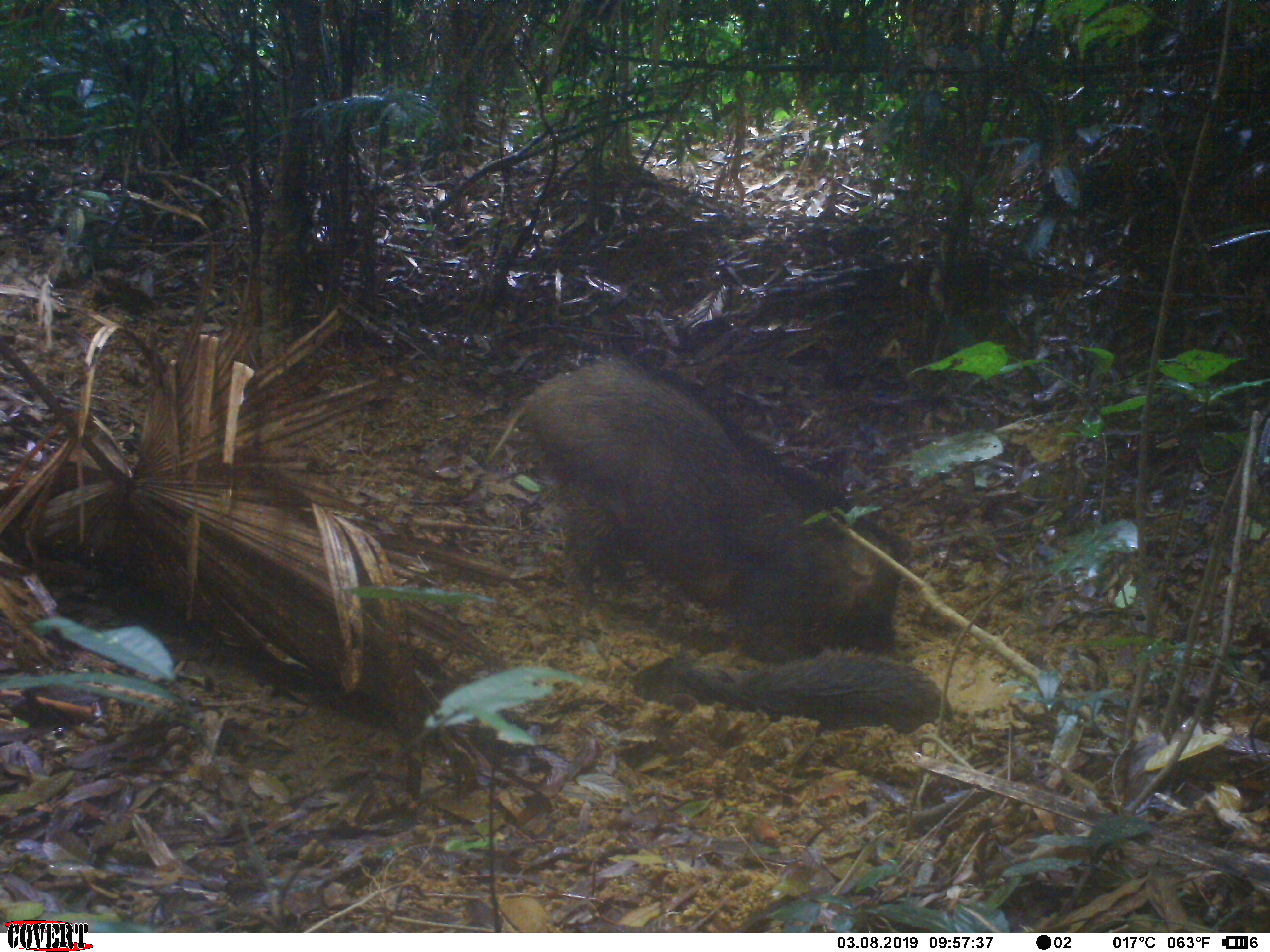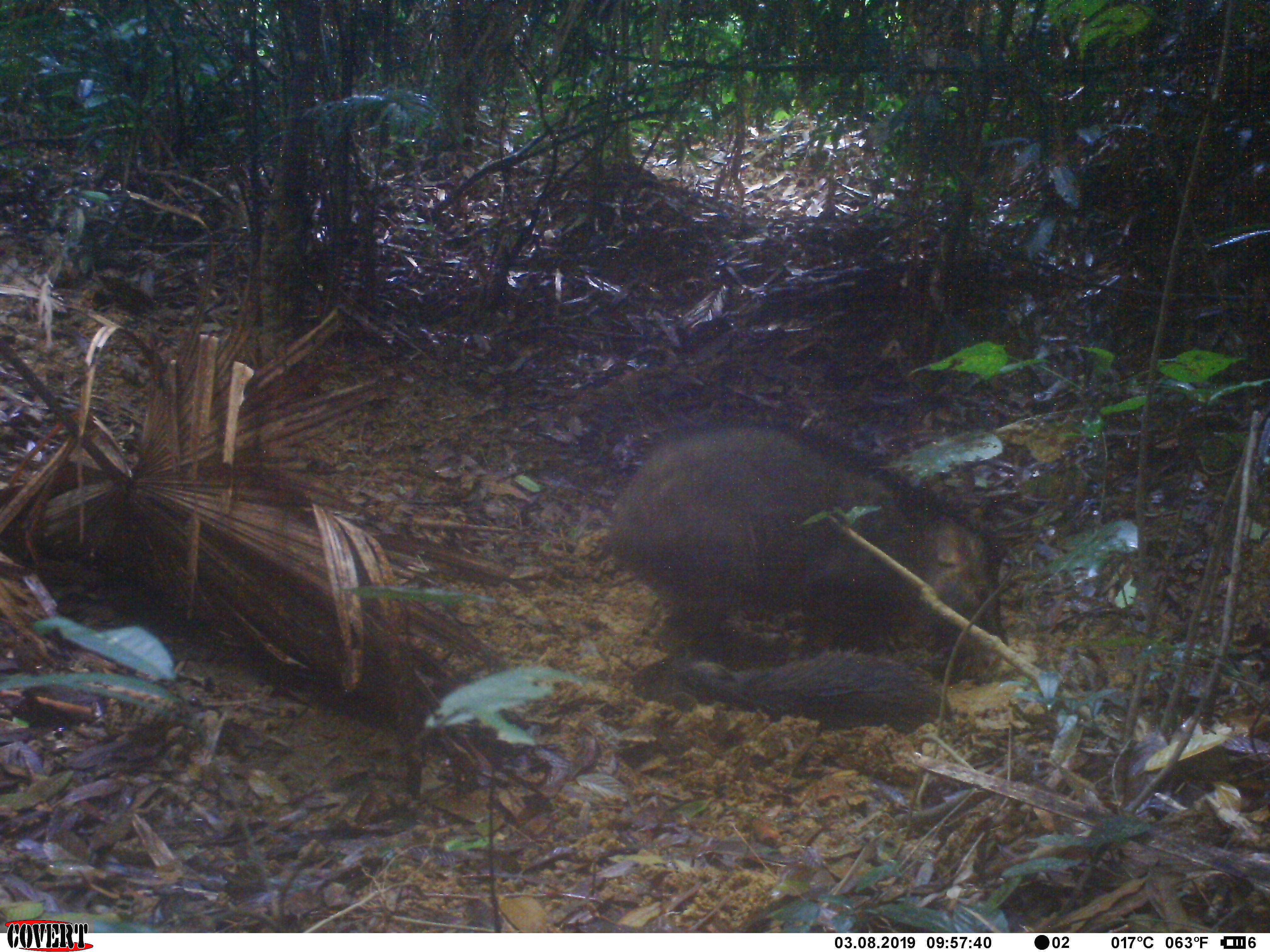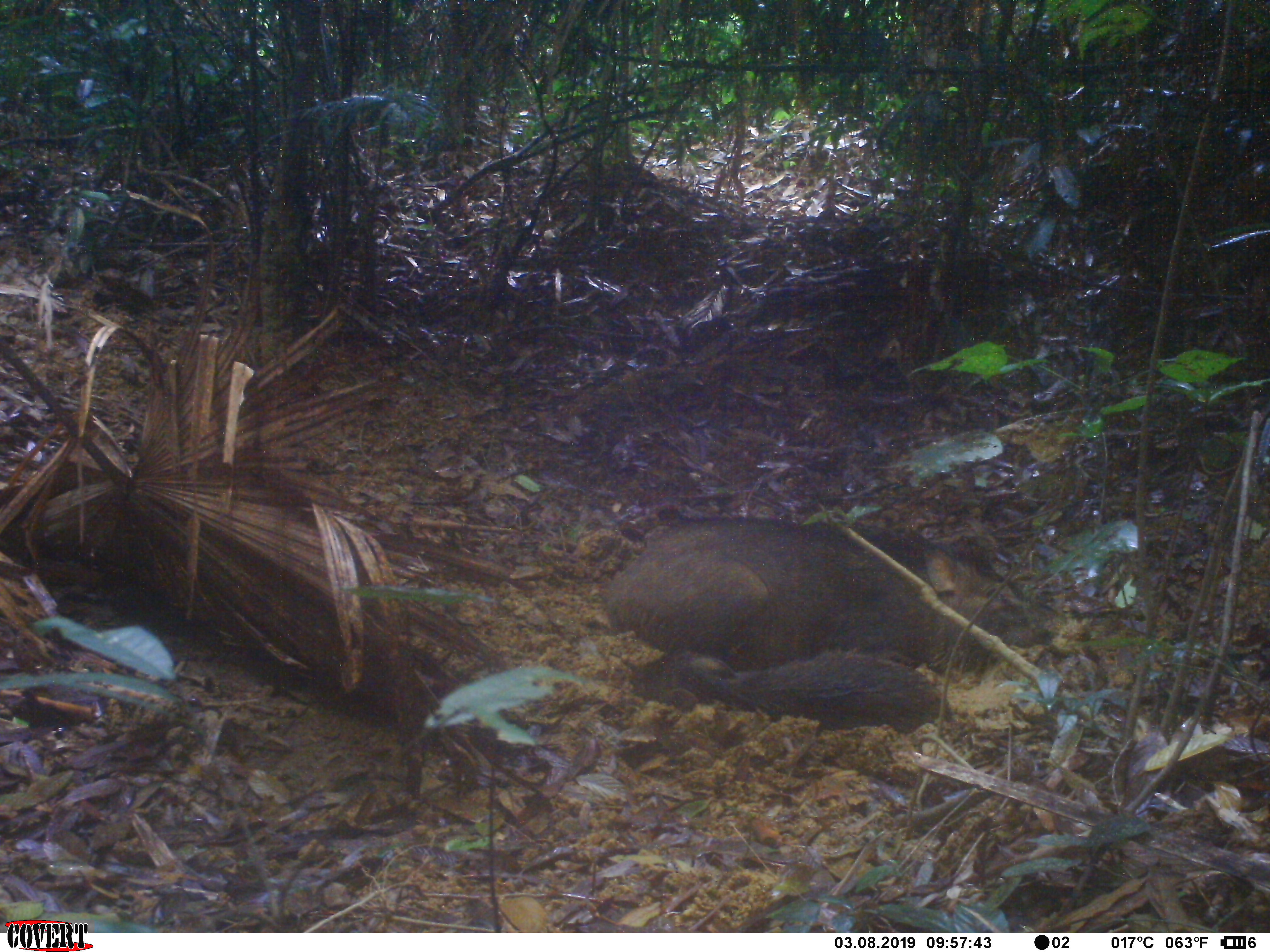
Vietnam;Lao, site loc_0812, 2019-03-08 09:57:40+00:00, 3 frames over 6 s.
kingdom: Animalia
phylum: Chordata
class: Mammalia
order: Artiodactyla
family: Suidae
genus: Sus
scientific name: Sus scrofa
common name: eurasian wild pig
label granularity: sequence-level